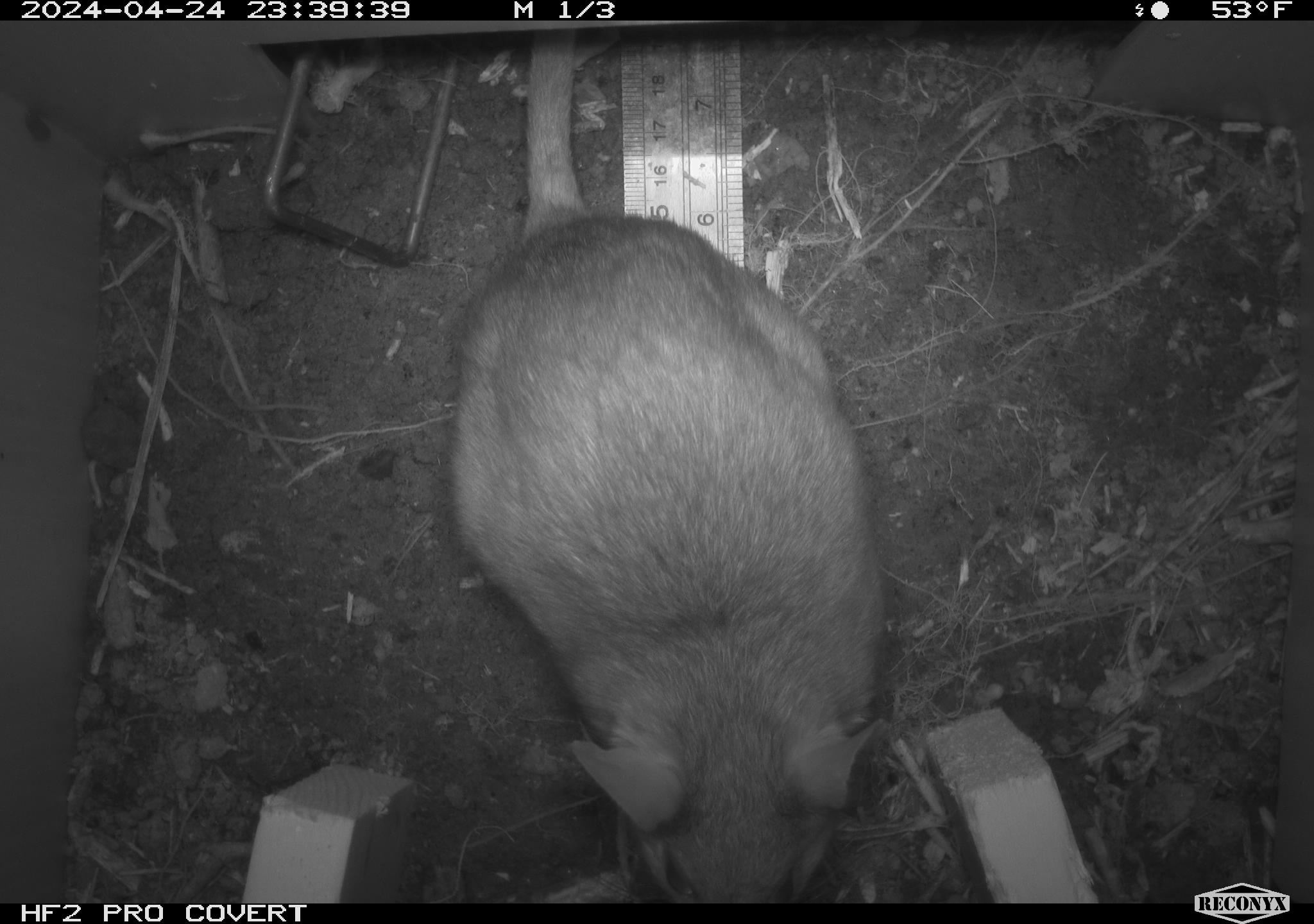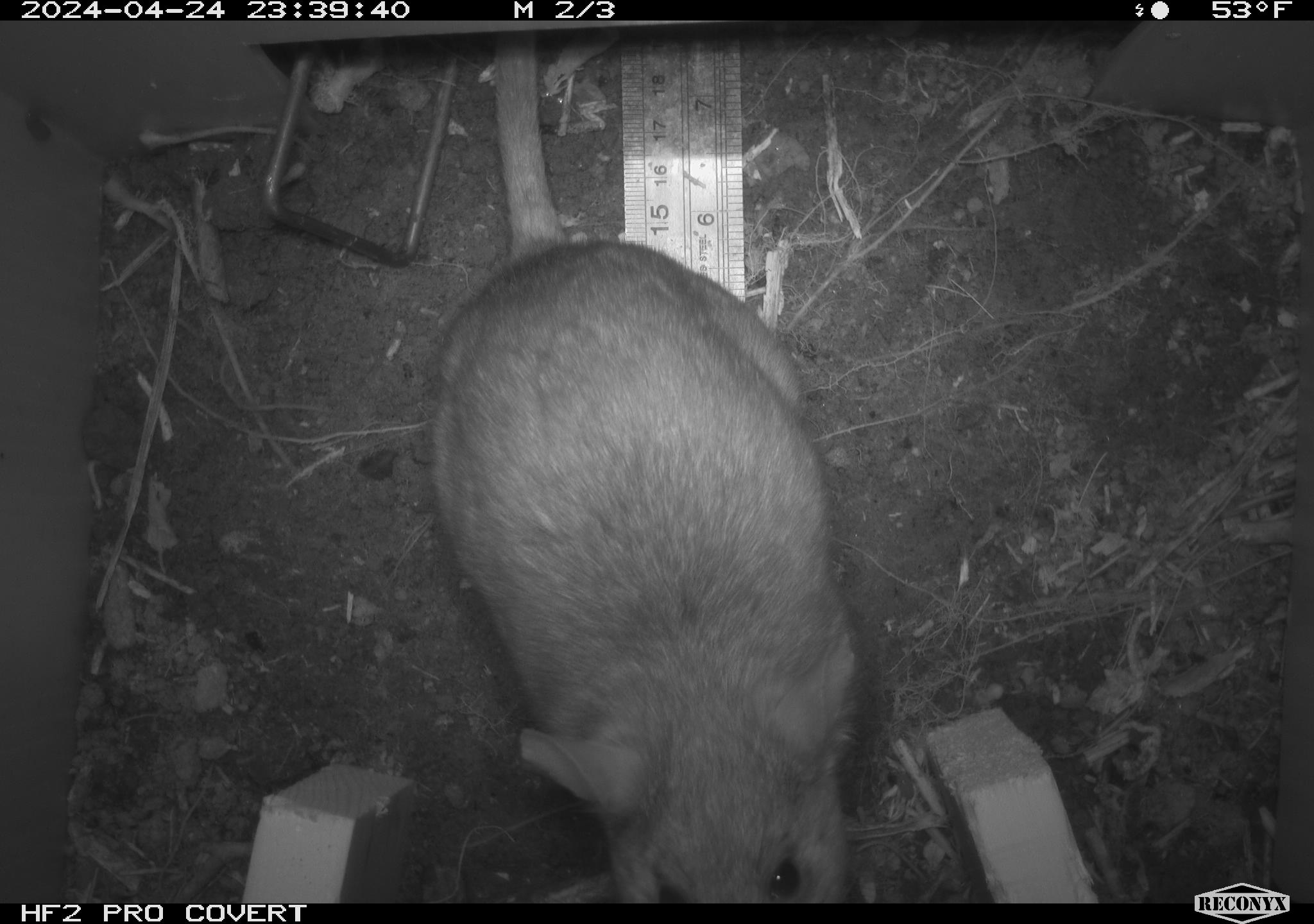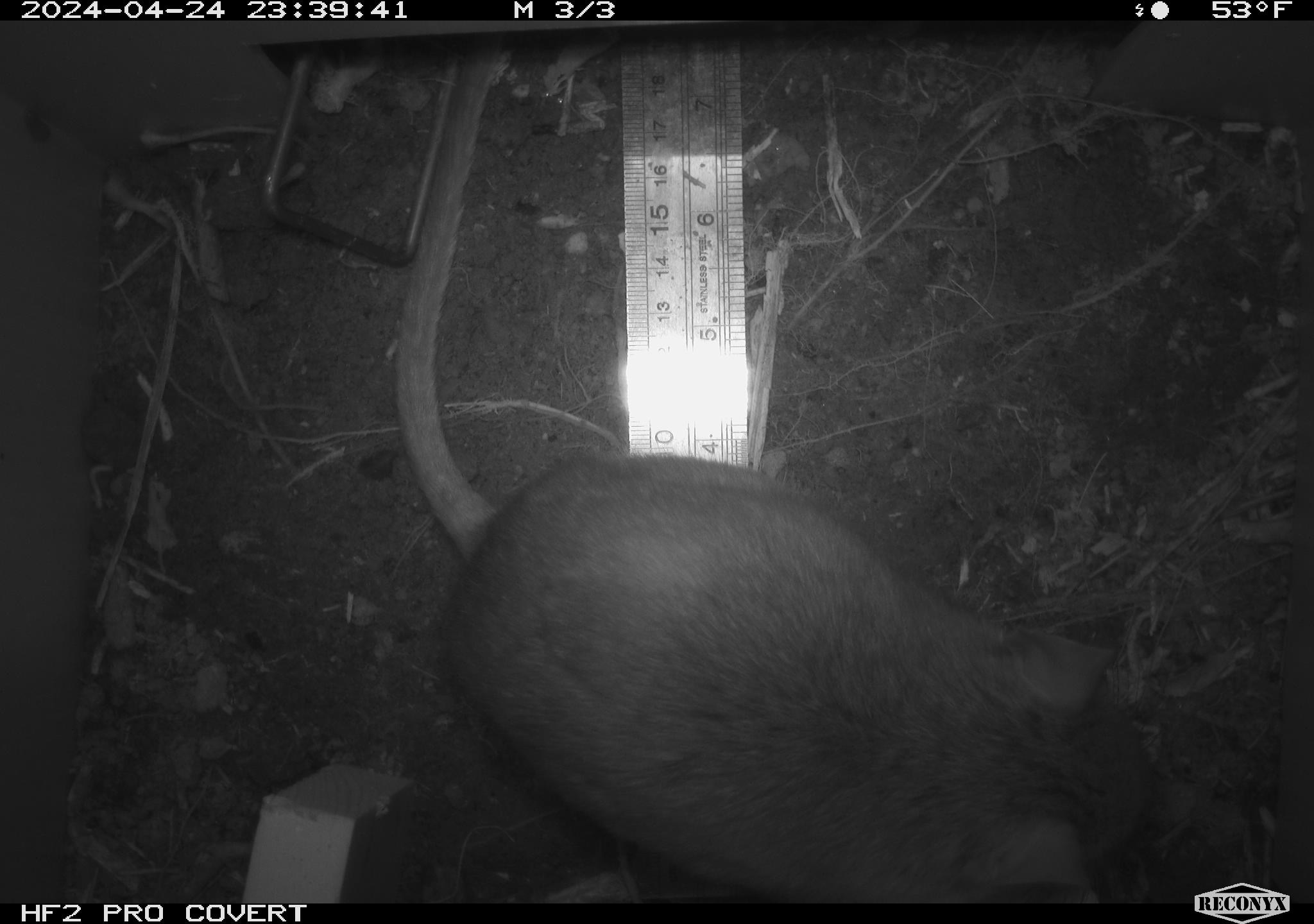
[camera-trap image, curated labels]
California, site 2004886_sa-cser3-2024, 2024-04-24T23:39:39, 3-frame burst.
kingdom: Animalia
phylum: Chordata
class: Mammalia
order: Rodentia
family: Muridae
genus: Rattus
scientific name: Rattus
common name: rat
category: rattus species